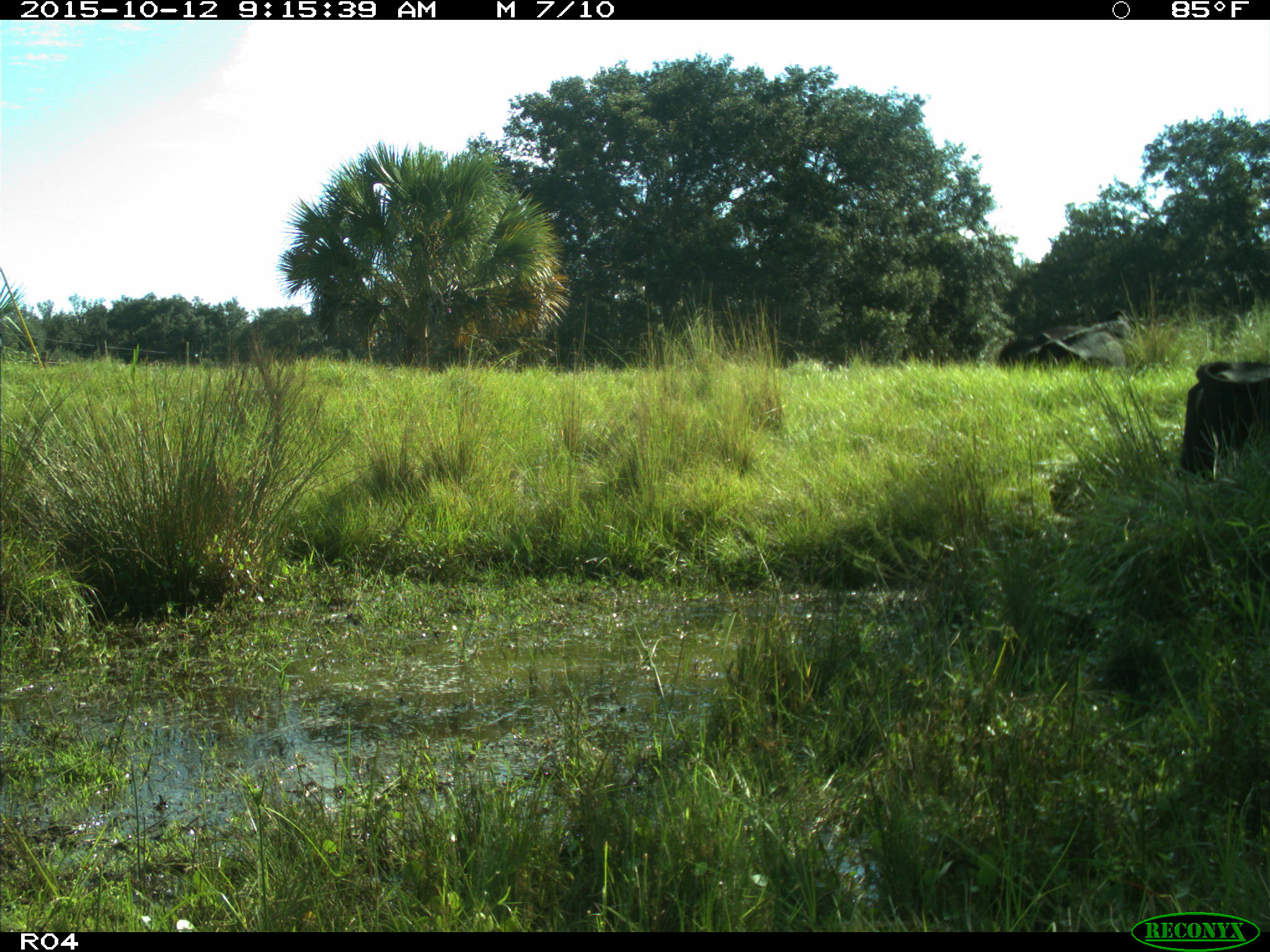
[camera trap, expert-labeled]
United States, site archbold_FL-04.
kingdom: Animalia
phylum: Chordata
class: Mammalia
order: Artiodactyla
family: Bovidae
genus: Bos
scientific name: Bos taurus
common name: domestic cow